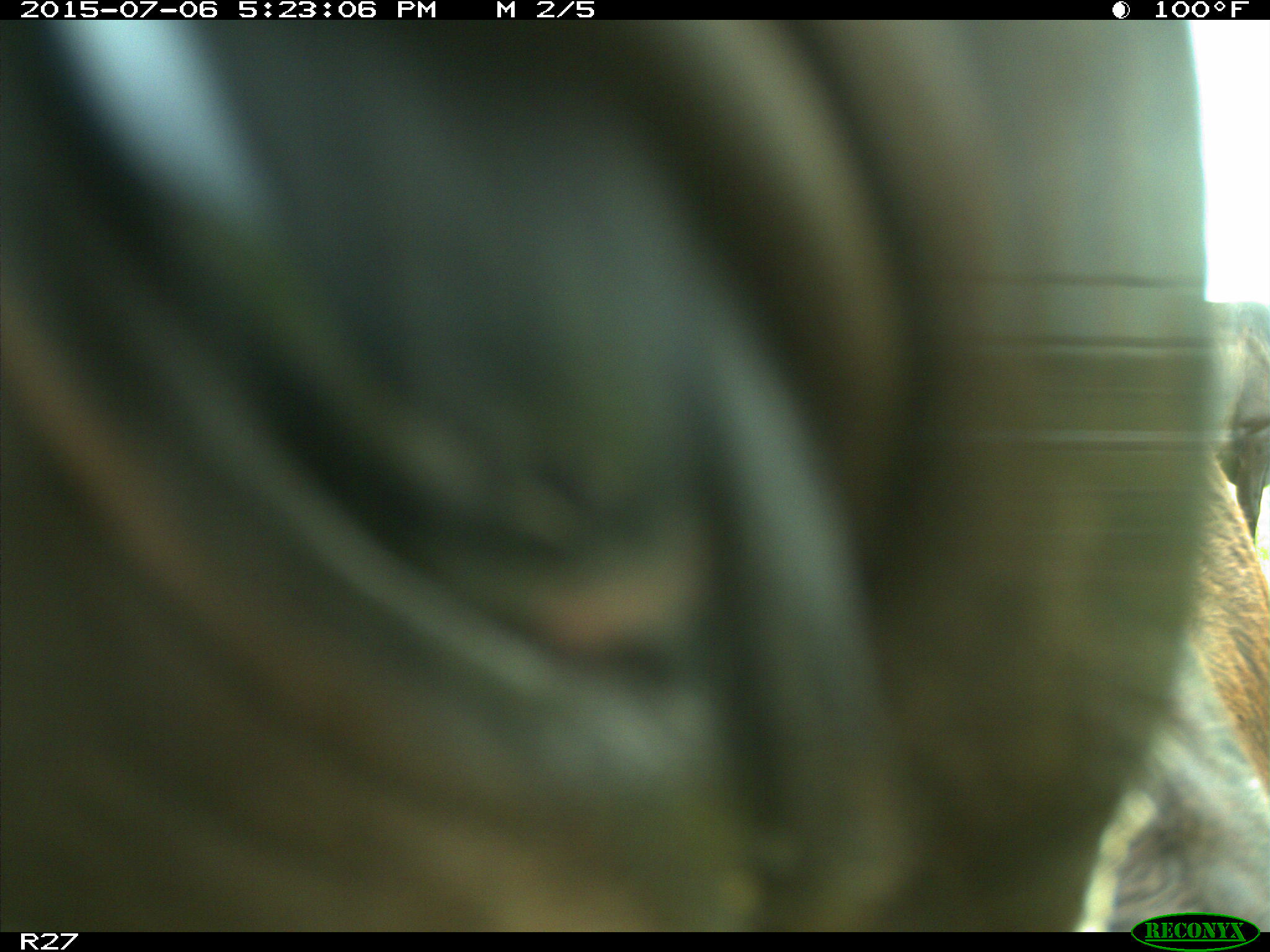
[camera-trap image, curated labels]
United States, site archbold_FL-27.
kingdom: Animalia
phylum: Chordata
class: Mammalia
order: Artiodactyla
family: Bovidae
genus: Bos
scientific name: Bos taurus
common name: domestic cow